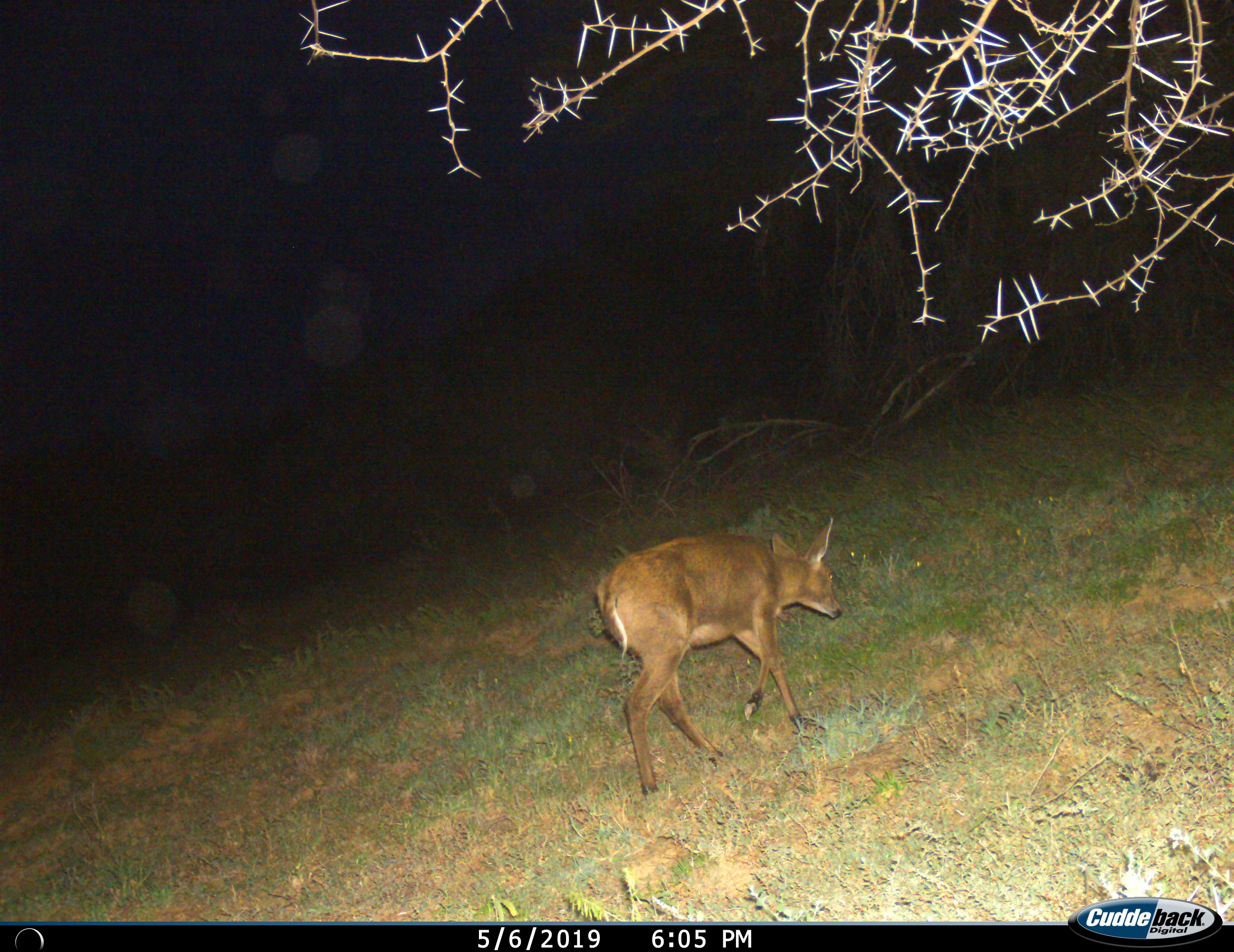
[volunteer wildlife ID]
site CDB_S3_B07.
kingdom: Animalia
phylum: Chordata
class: Mammalia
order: Artiodactyla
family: Bovidae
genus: Sylvicapra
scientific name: Sylvicapra grimmia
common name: common duiker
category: duikercommongrey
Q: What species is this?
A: Duikercommongrey (common duiker) (Sylvicapra grimmia).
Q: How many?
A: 1.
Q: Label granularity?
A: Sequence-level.